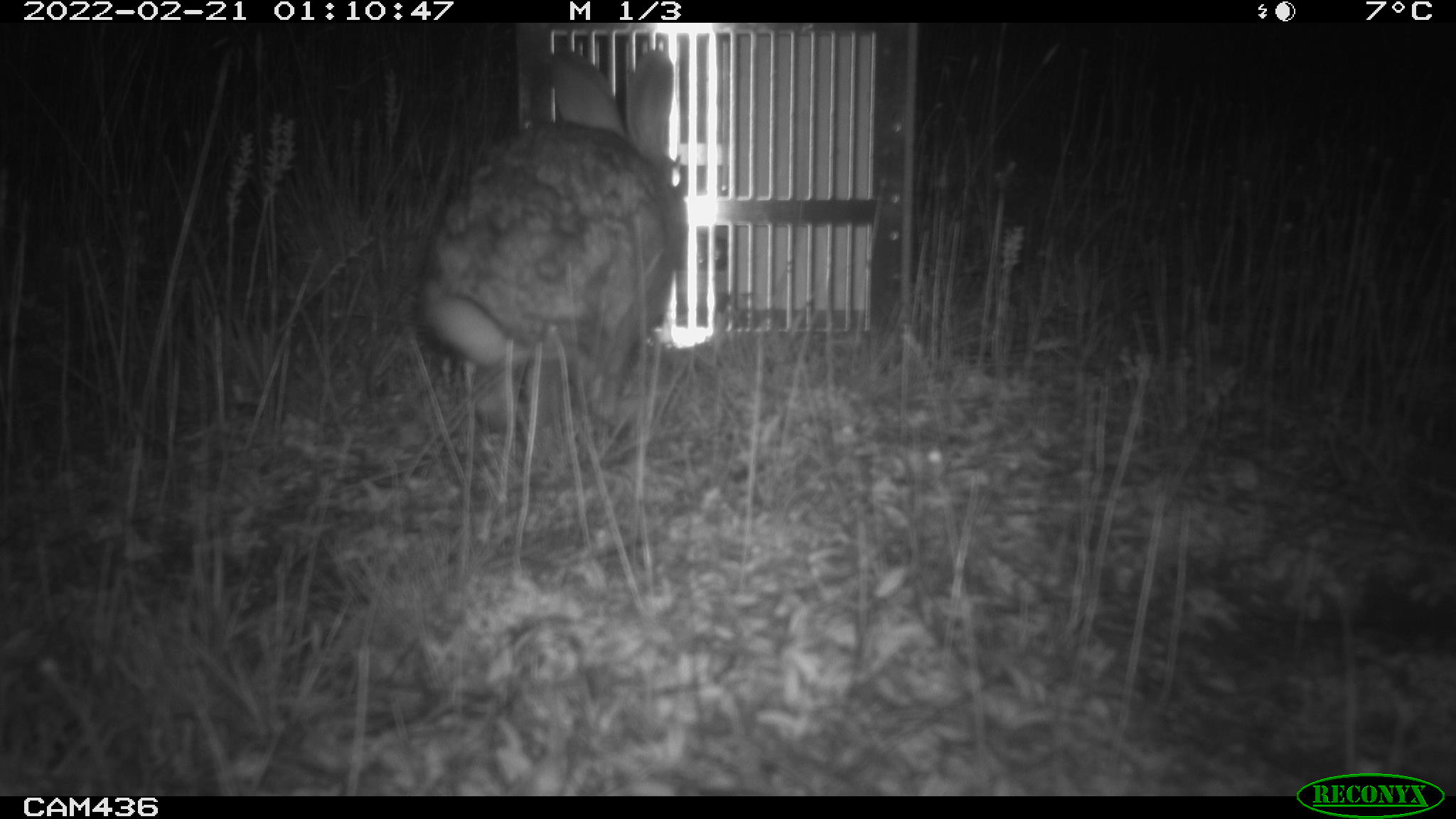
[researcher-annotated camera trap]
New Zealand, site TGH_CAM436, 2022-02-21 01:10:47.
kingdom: Animalia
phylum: Chordata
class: Mammalia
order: Lagomorpha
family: Leporidae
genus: Oryctolagus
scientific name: Oryctolagus cuniculus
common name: european rabbit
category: rabbit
Rabbit (european rabbit) (Oryctolagus cuniculus).